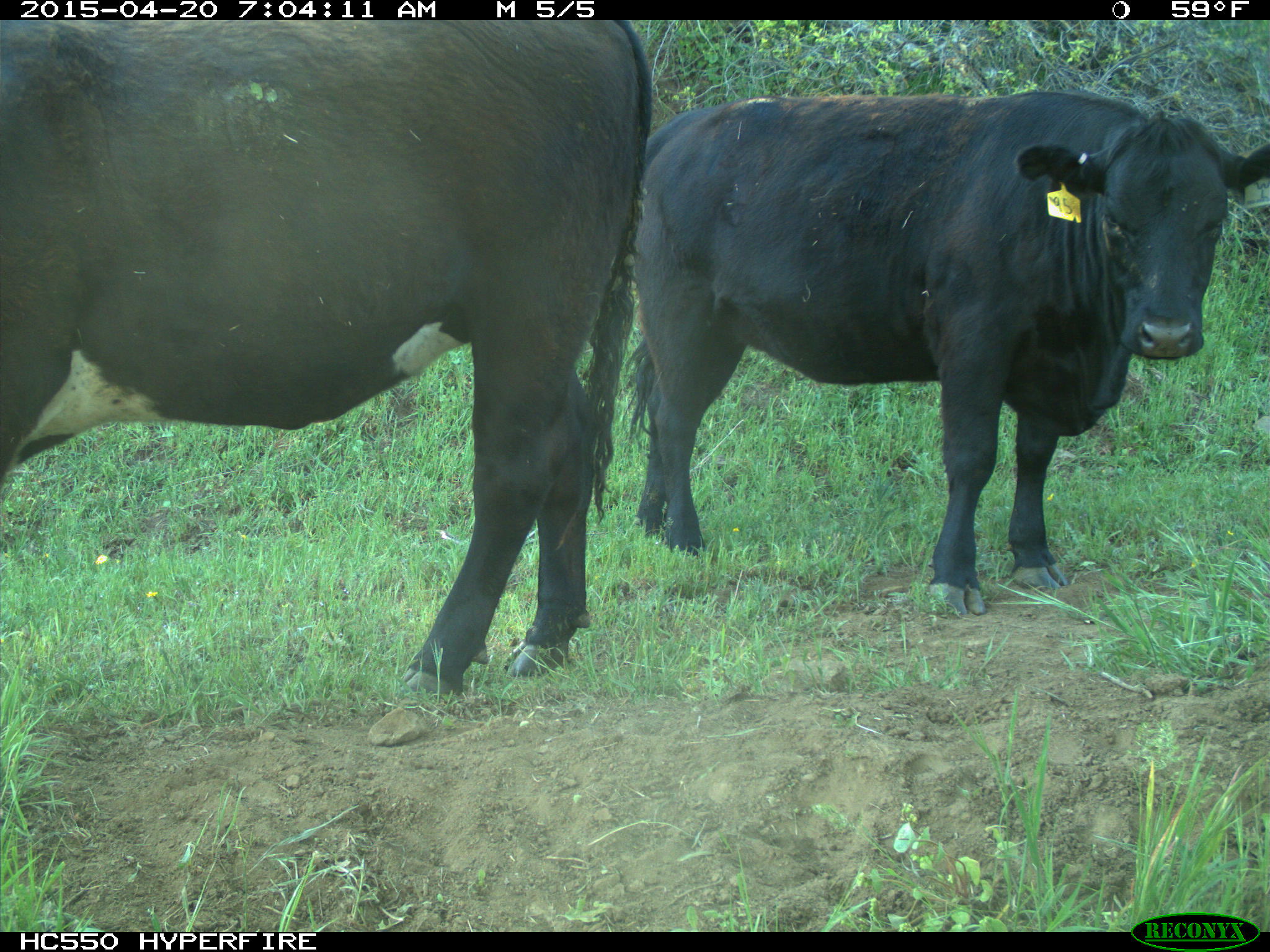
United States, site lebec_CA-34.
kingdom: Animalia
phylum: Chordata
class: Mammalia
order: Artiodactyla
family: Bovidae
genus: Bos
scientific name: Bos taurus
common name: domestic cow